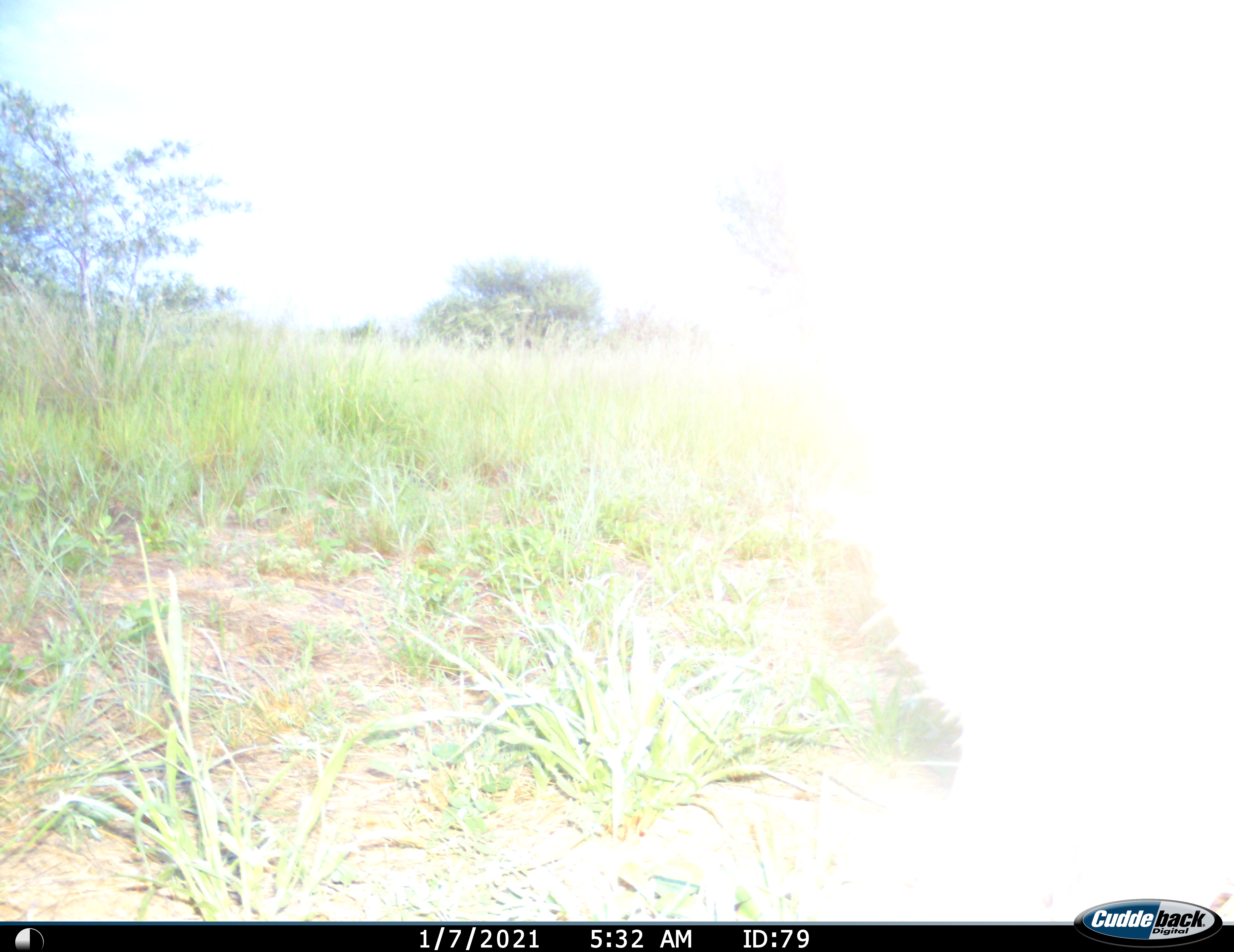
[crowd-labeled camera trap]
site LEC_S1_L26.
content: unidentified animal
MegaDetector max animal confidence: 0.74